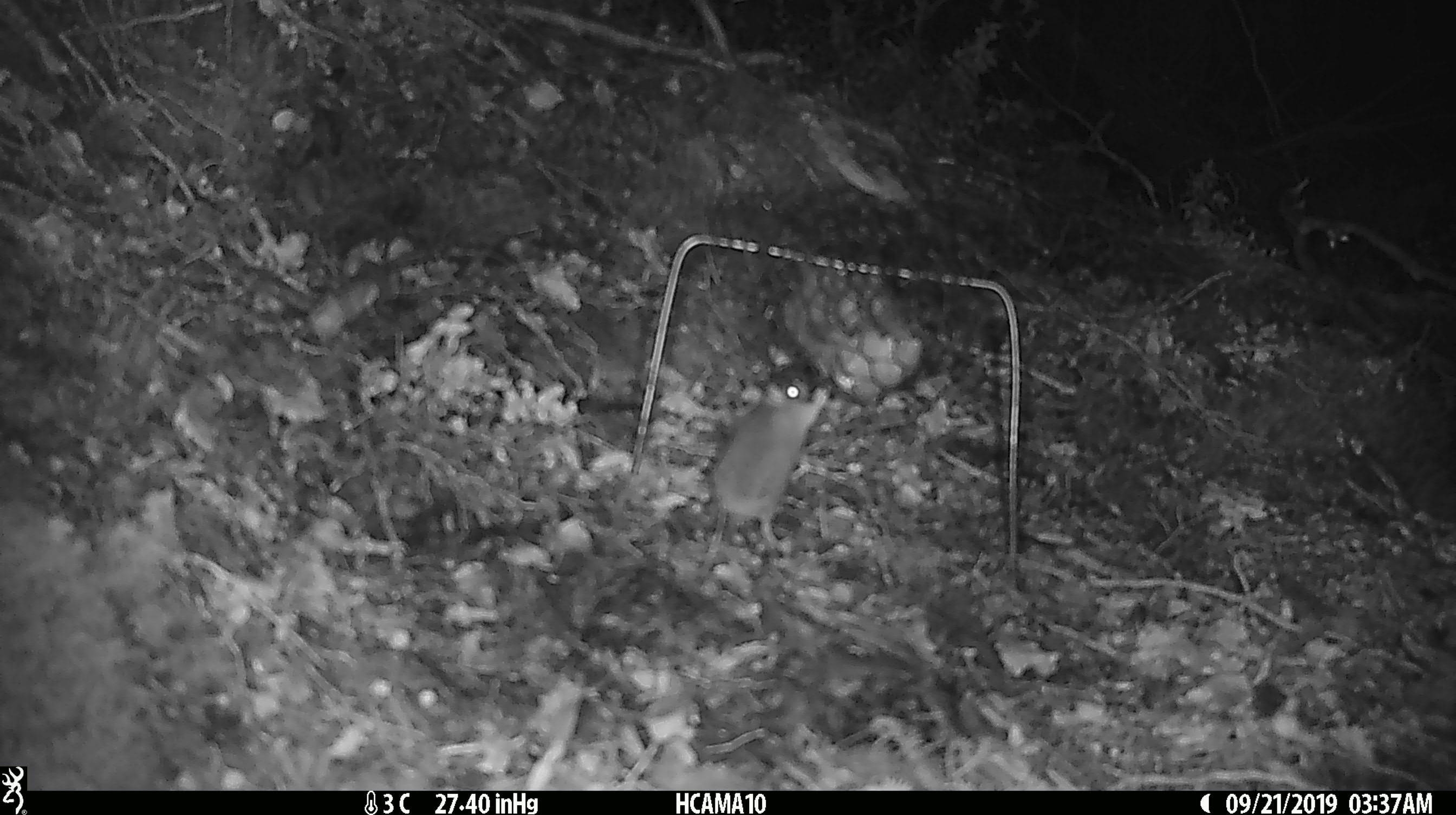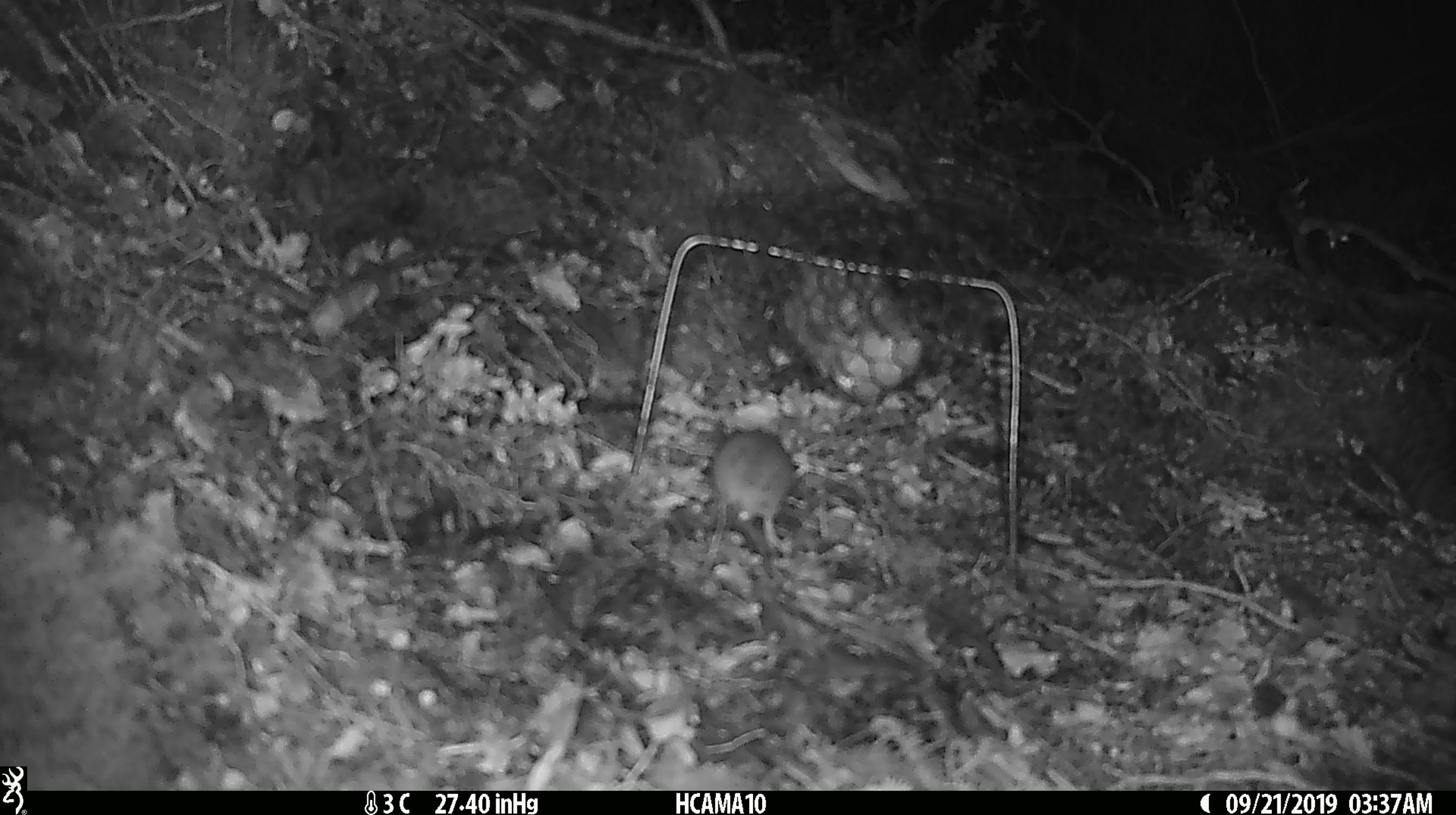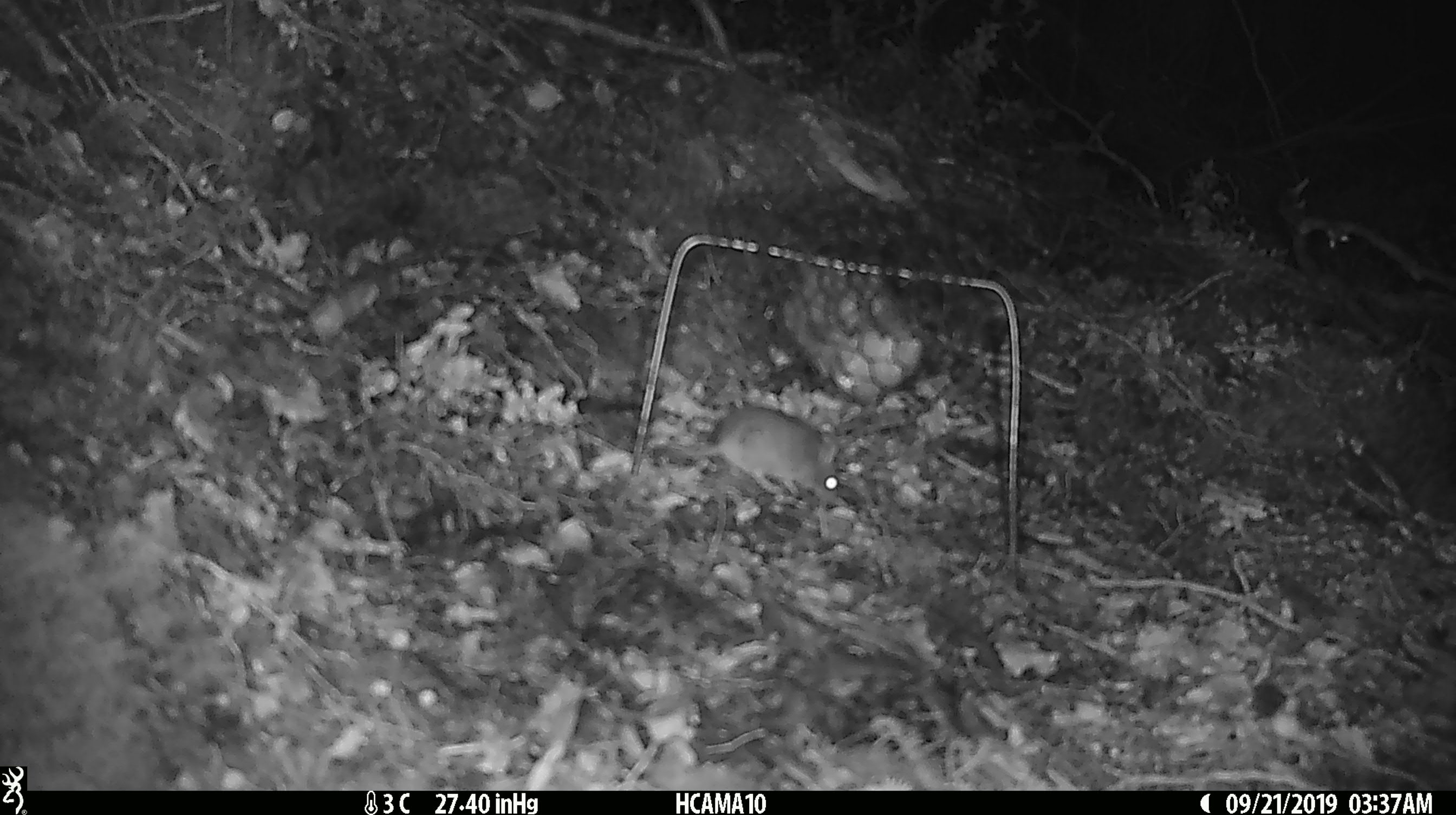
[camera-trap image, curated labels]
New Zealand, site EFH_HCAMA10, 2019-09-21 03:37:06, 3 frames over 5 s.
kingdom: Animalia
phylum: Chordata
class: Mammalia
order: Rodentia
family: Muridae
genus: Mus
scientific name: Mus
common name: mouse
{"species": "mouse (Mus)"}